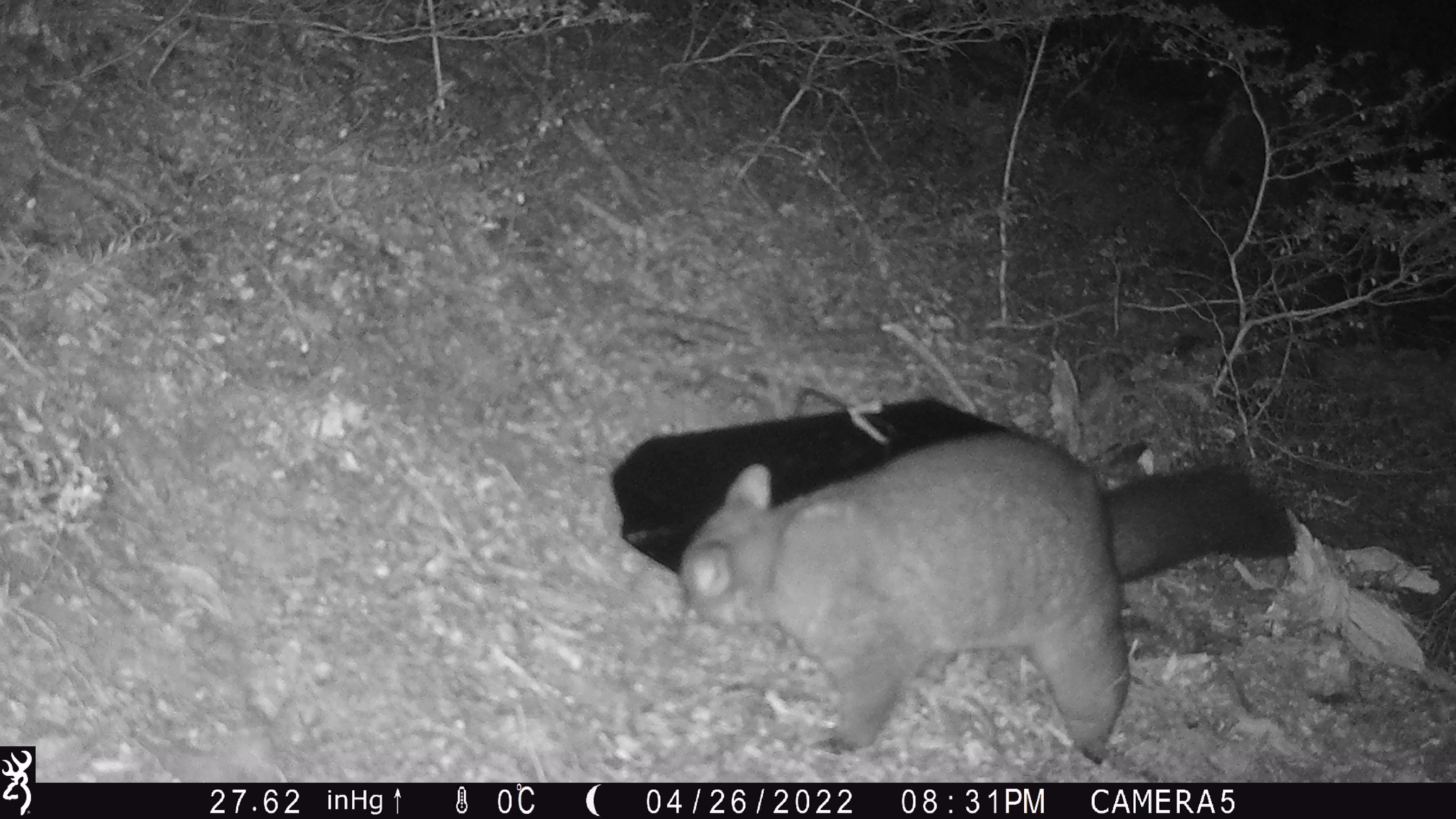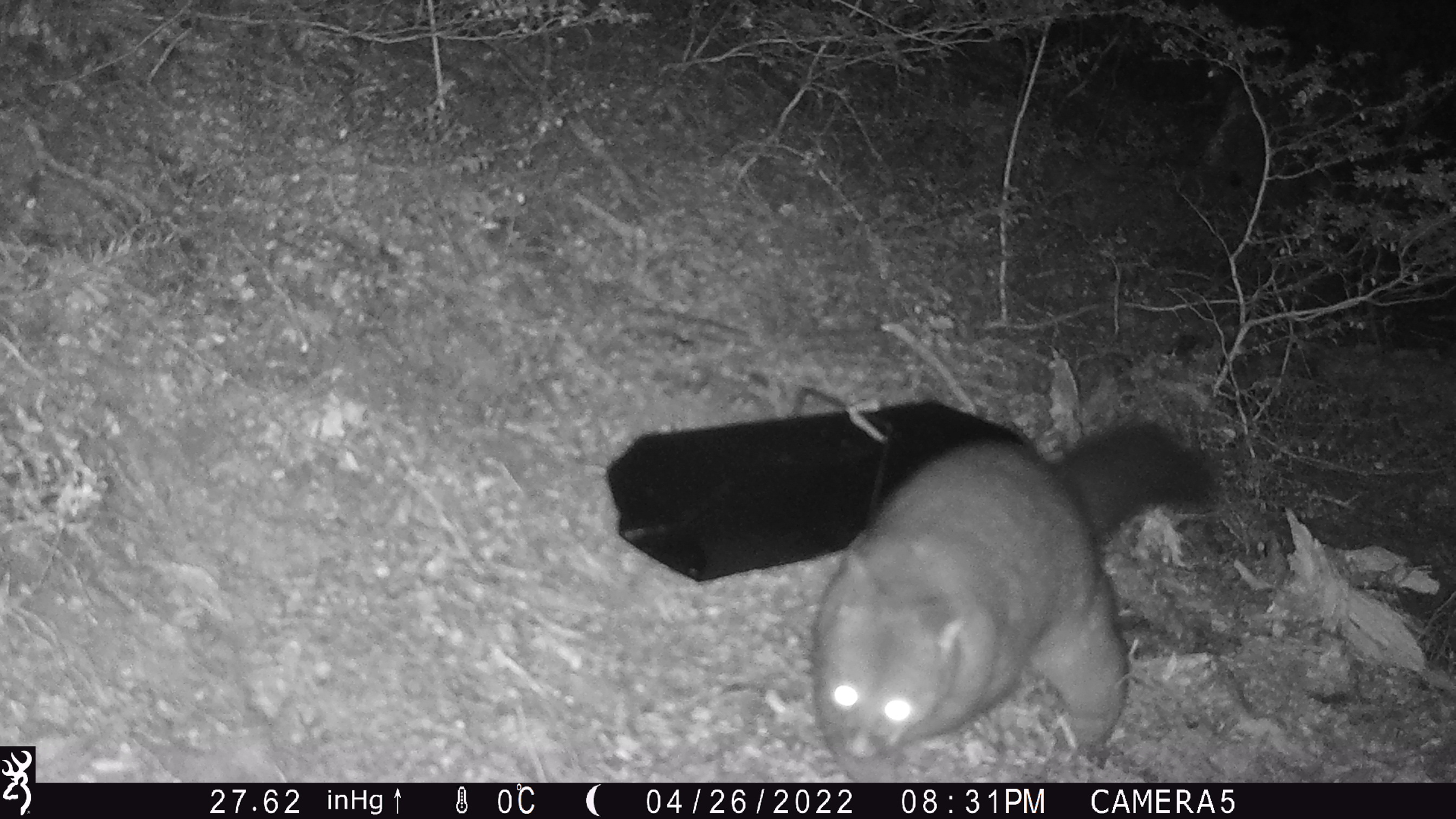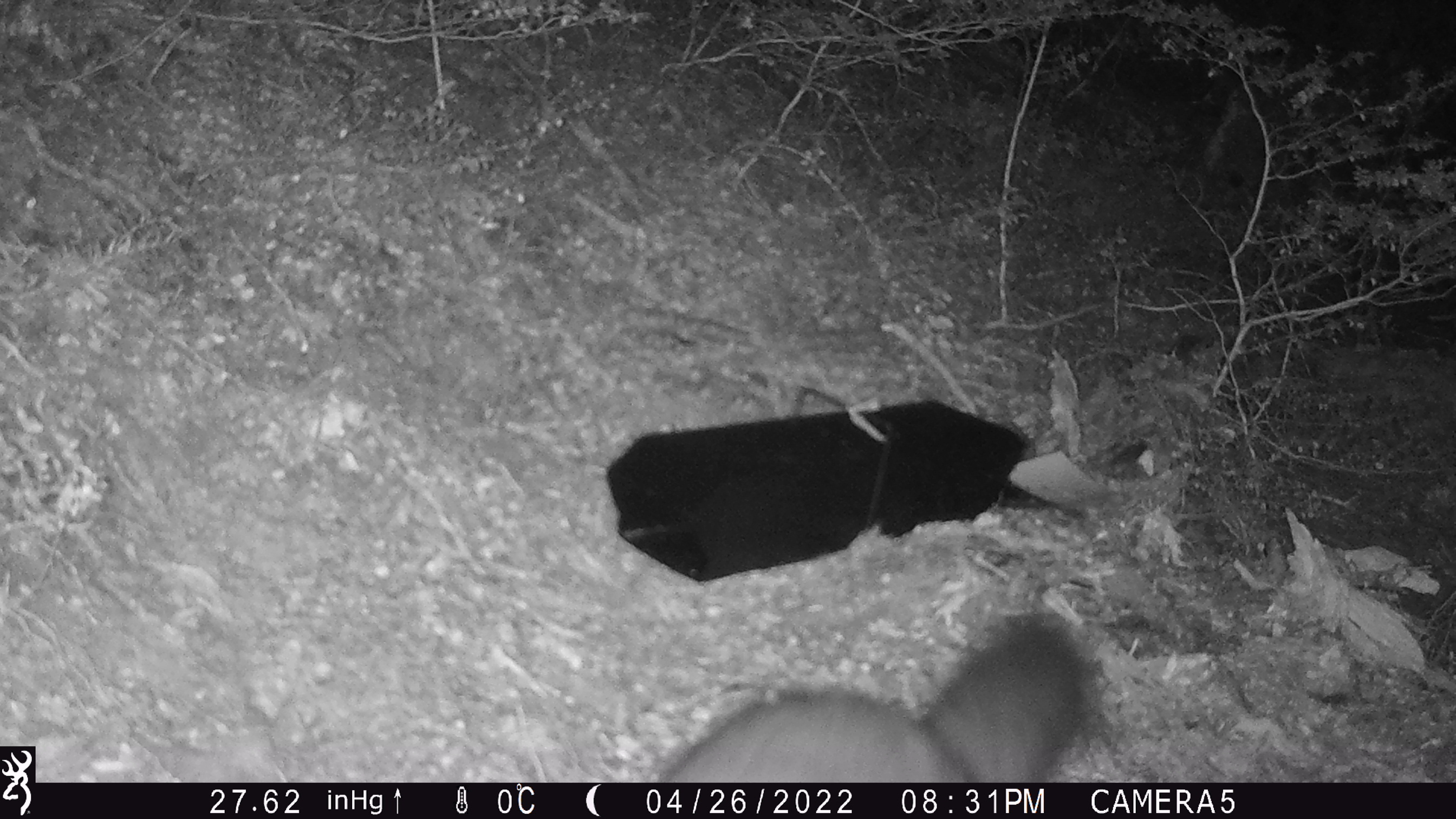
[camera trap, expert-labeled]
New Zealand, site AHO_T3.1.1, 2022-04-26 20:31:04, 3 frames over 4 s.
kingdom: Animalia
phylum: Chordata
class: Mammalia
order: Diprotodontia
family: Phalangeridae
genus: Trichosurus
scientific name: Trichosurus vulpecula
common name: common brushtail possum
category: possum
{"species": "possum (common brushtail possum) (Trichosurus vulpecula)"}